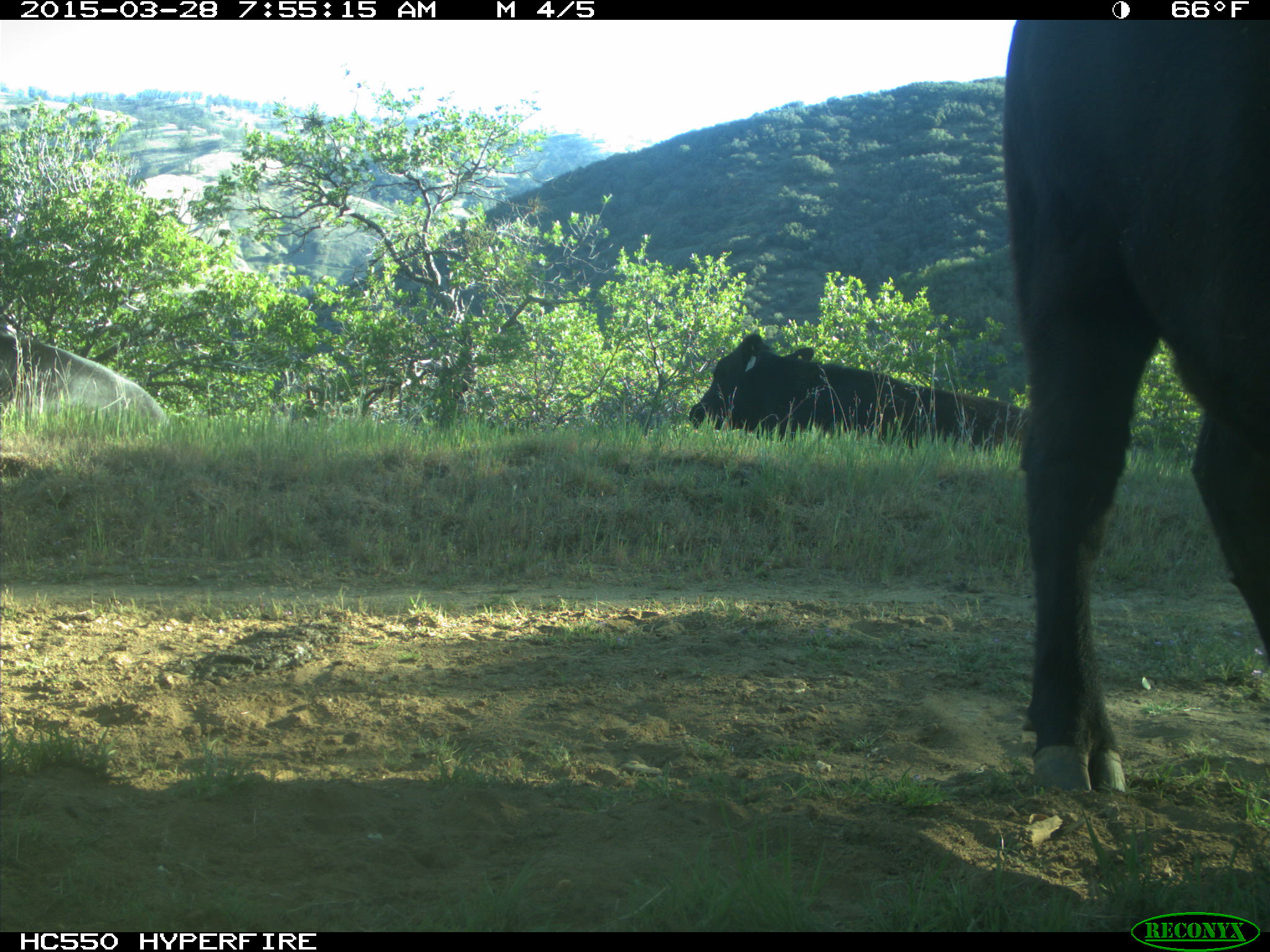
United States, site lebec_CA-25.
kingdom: Animalia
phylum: Chordata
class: Mammalia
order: Artiodactyla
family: Bovidae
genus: Bos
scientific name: Bos taurus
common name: domestic cow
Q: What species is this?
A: Bos taurus (domestic cow).